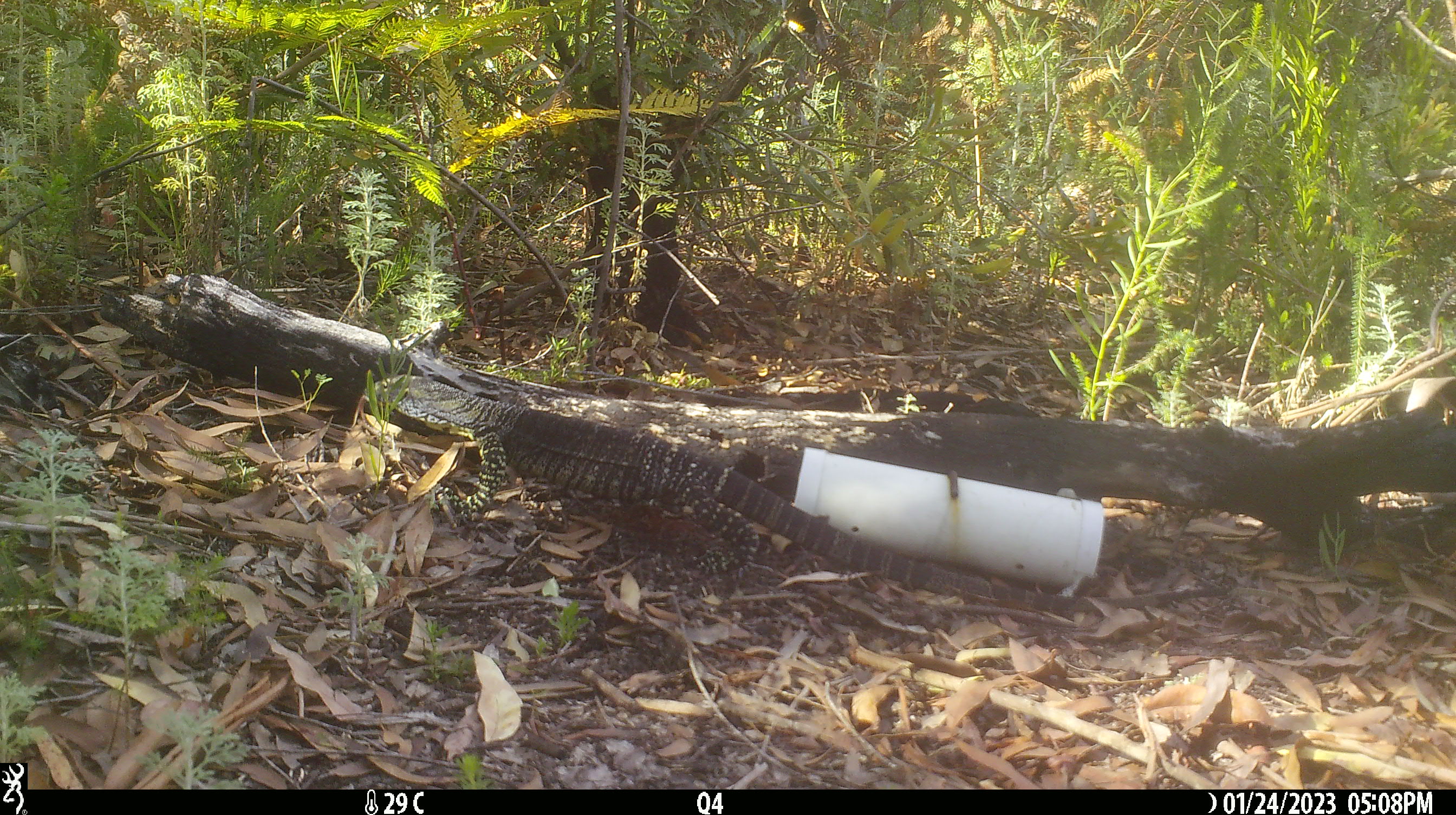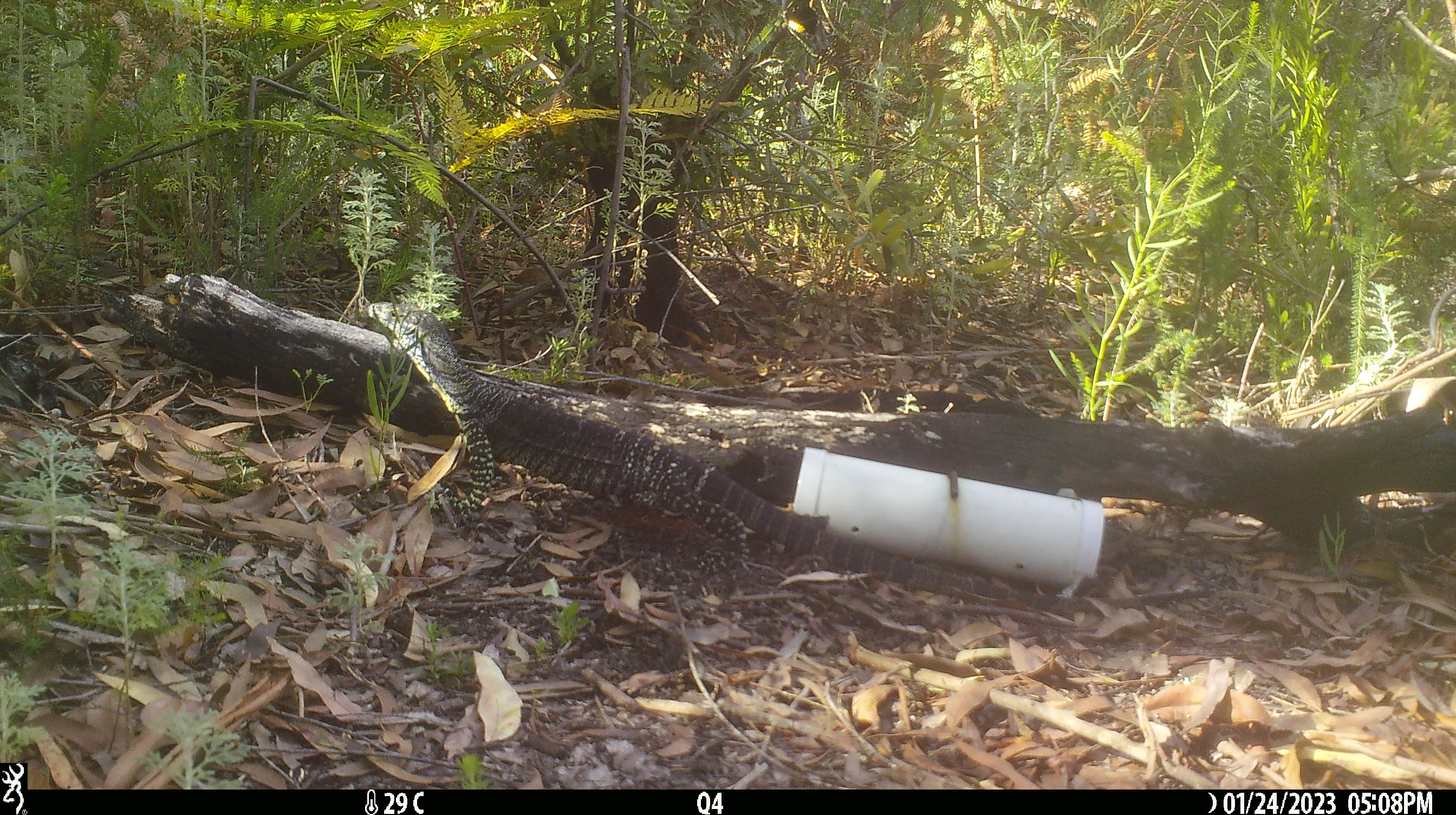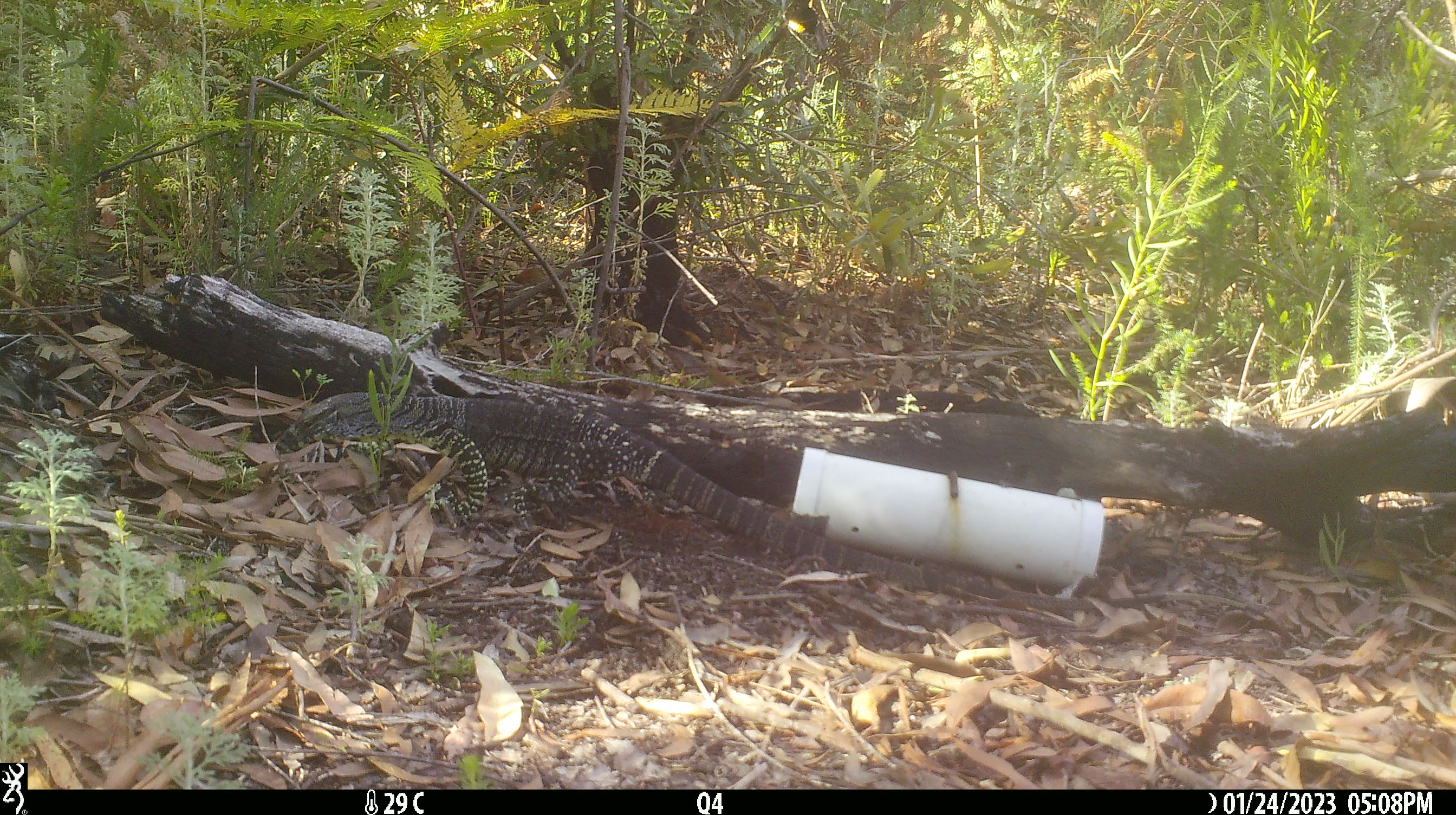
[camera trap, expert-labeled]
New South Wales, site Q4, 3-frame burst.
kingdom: Animalia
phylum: Chordata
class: Reptilia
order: Squamata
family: Varanidae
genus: Varanus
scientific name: Varanus varius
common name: lace monitor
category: goanna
Goanna (lace monitor) (Varanus varius).